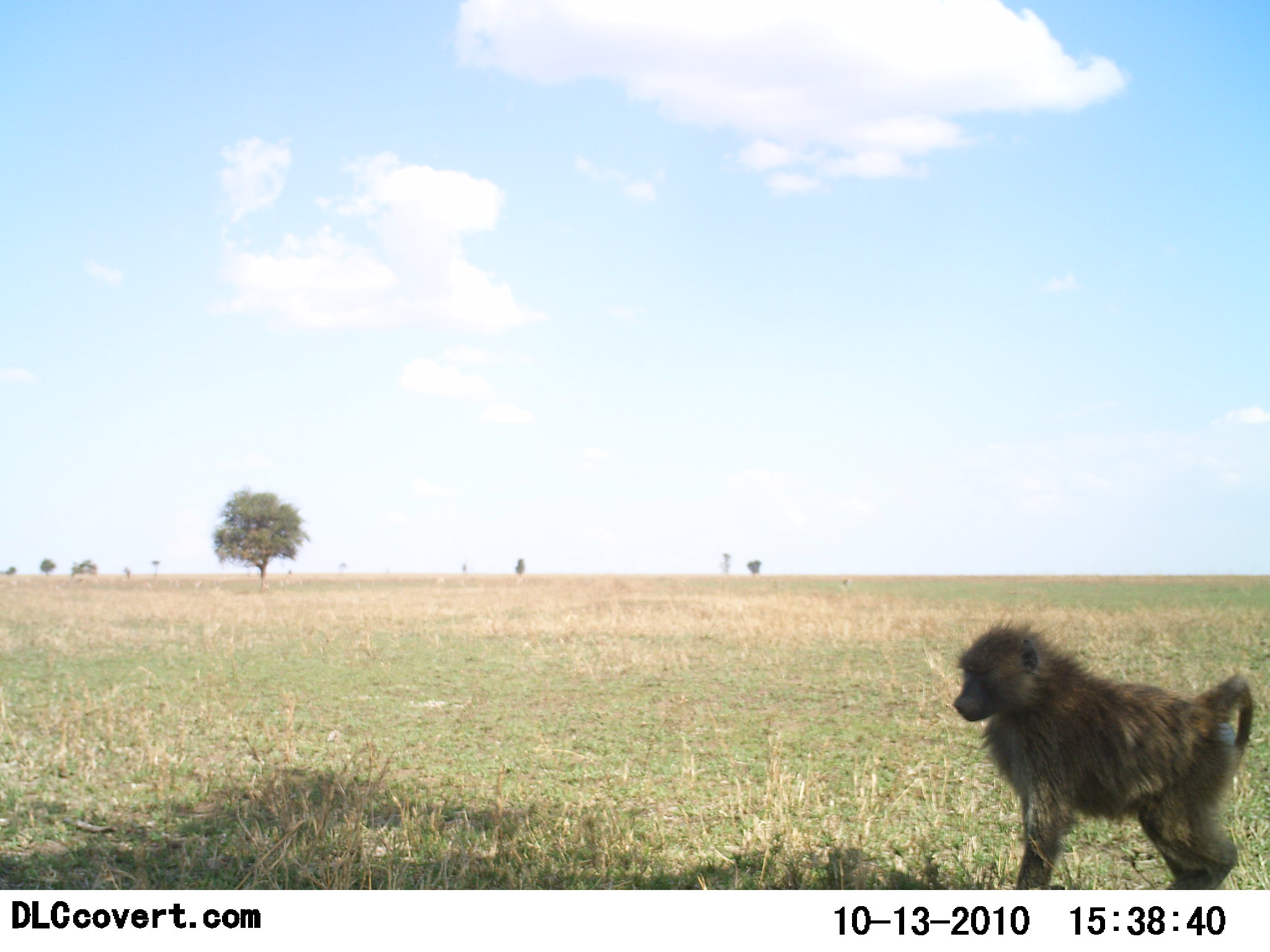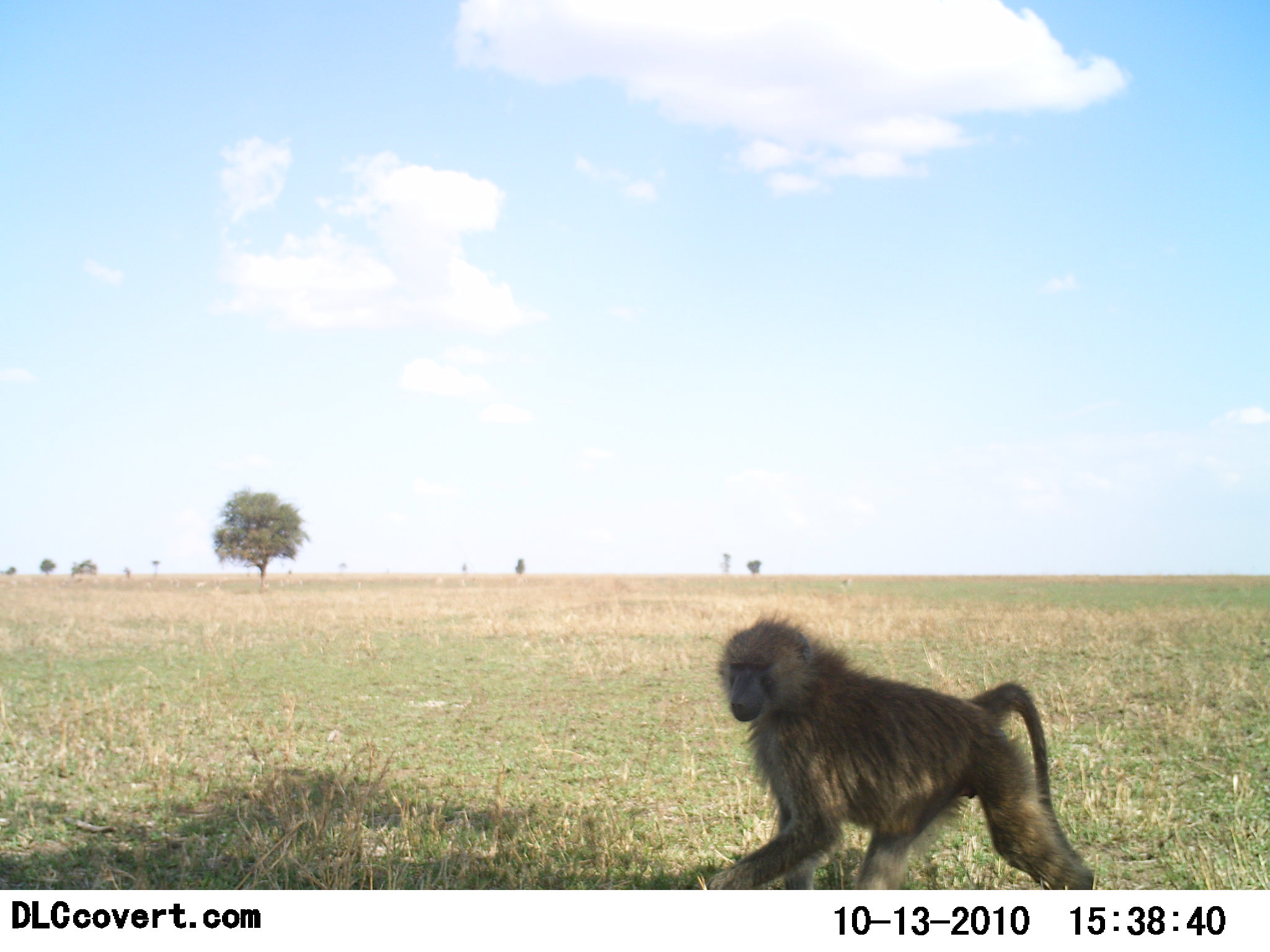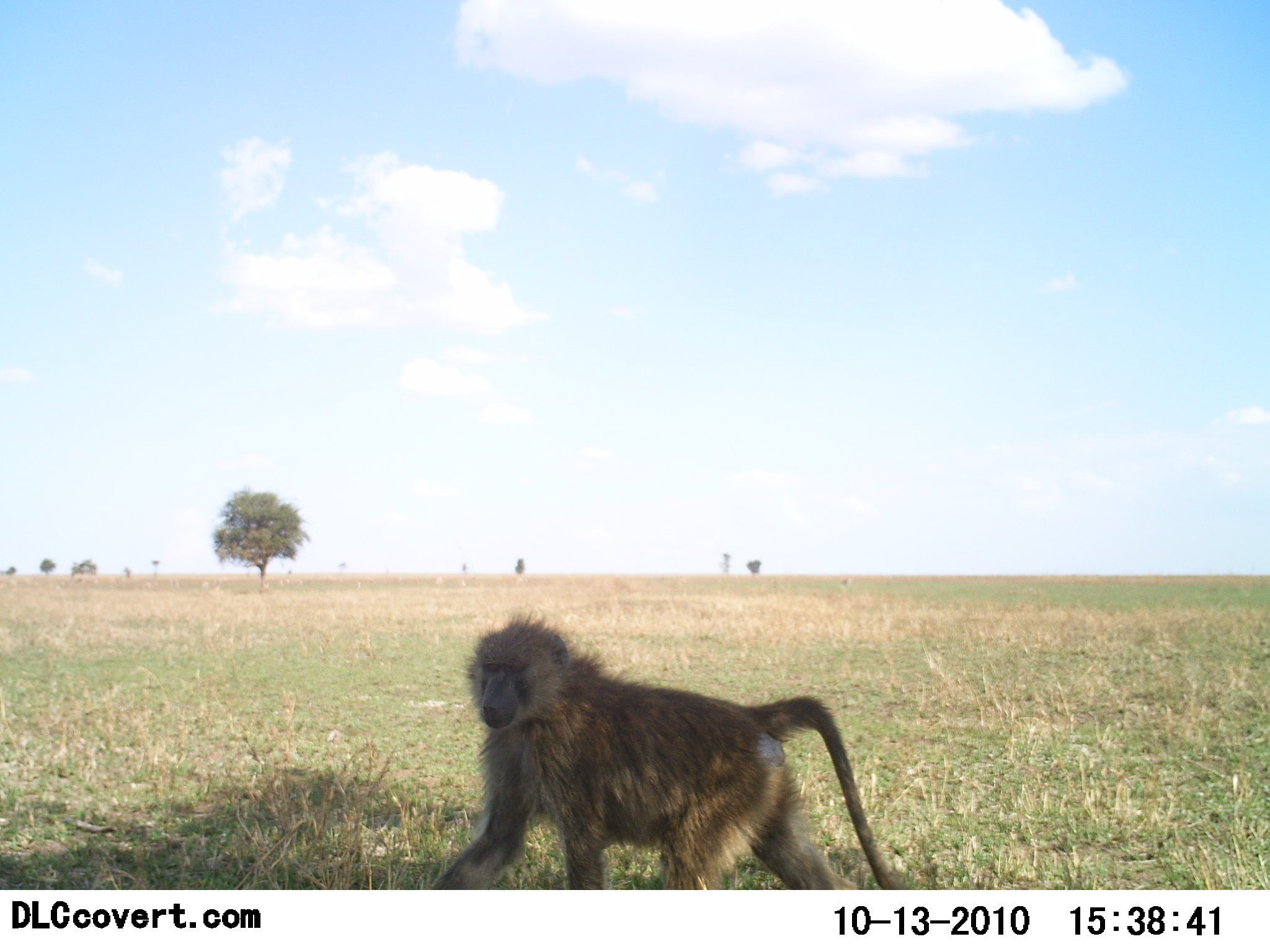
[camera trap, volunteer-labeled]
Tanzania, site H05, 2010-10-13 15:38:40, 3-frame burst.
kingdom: Animalia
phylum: Chordata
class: Mammalia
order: Primates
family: Cercopithecidae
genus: Papio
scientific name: Papio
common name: baboon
Baboon (Papio), count 1. Behavior (volunteer vote fractions): standing 0%, resting 0%, moving 100%, interacting 0%. Young present (vote fraction): 0%. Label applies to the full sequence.